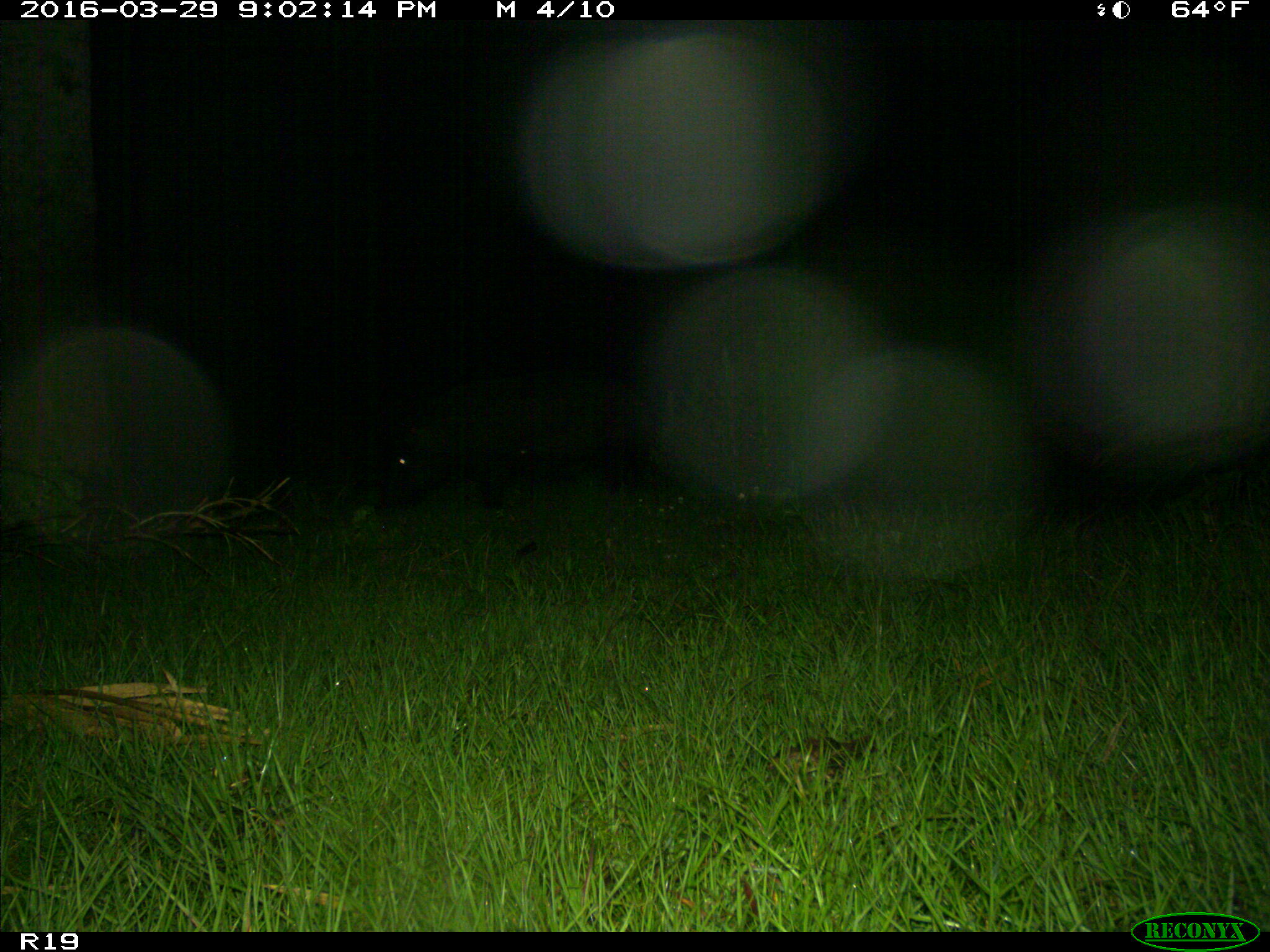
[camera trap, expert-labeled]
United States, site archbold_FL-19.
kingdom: Animalia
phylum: Chordata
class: Mammalia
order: Artiodactyla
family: Suidae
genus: Sus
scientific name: Sus scrofa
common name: wild boar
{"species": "Sus scrofa (wild boar)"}